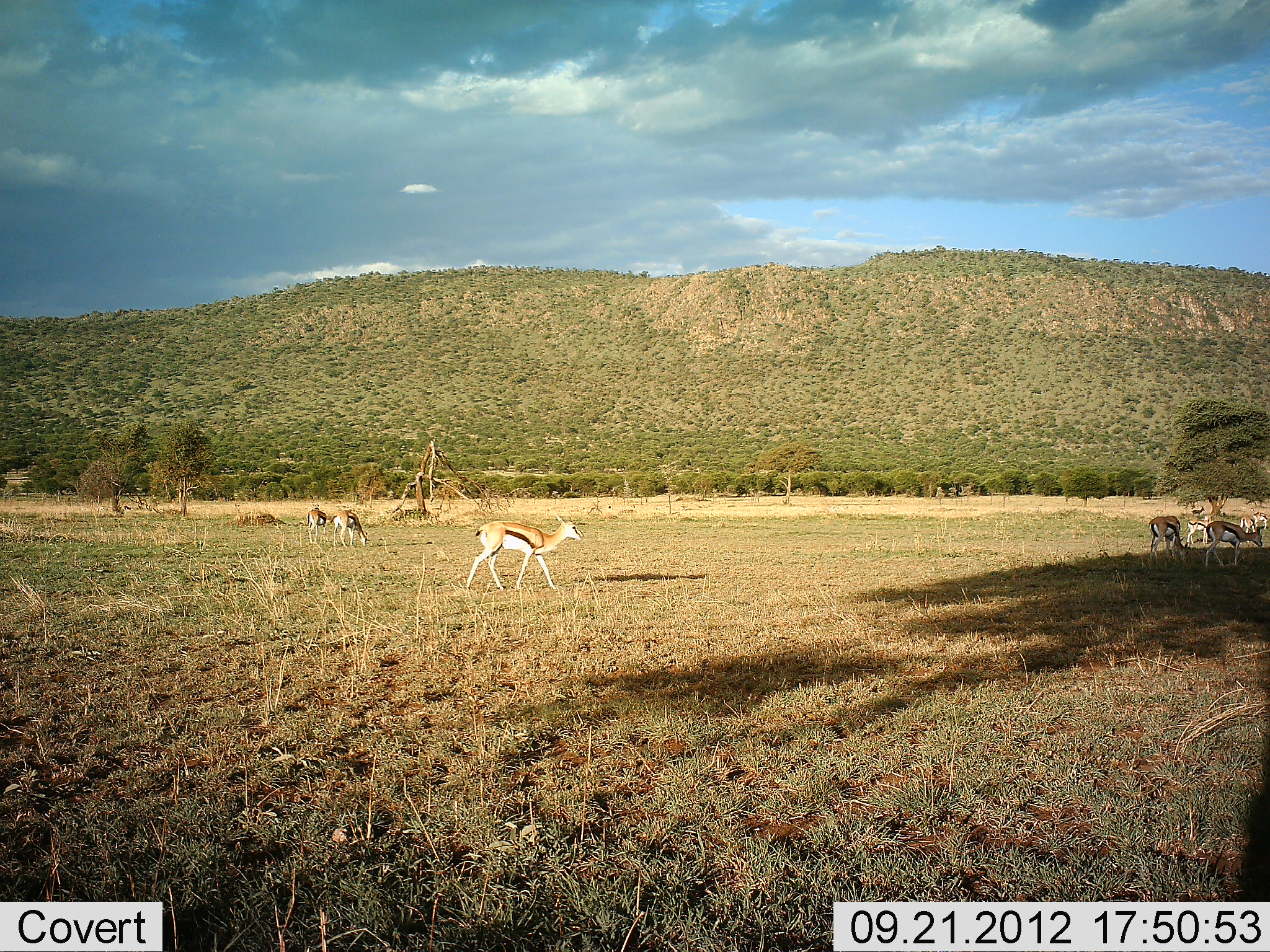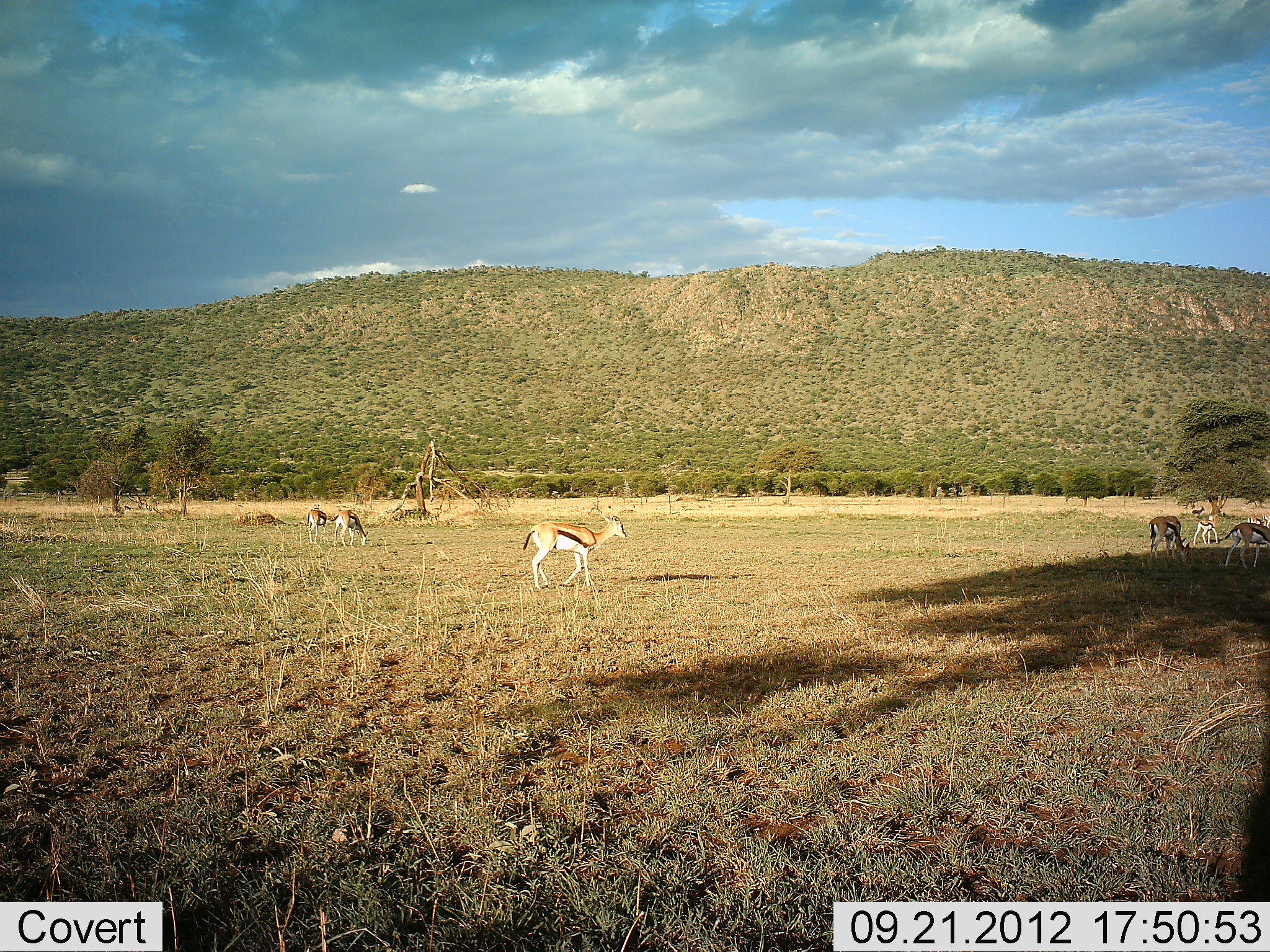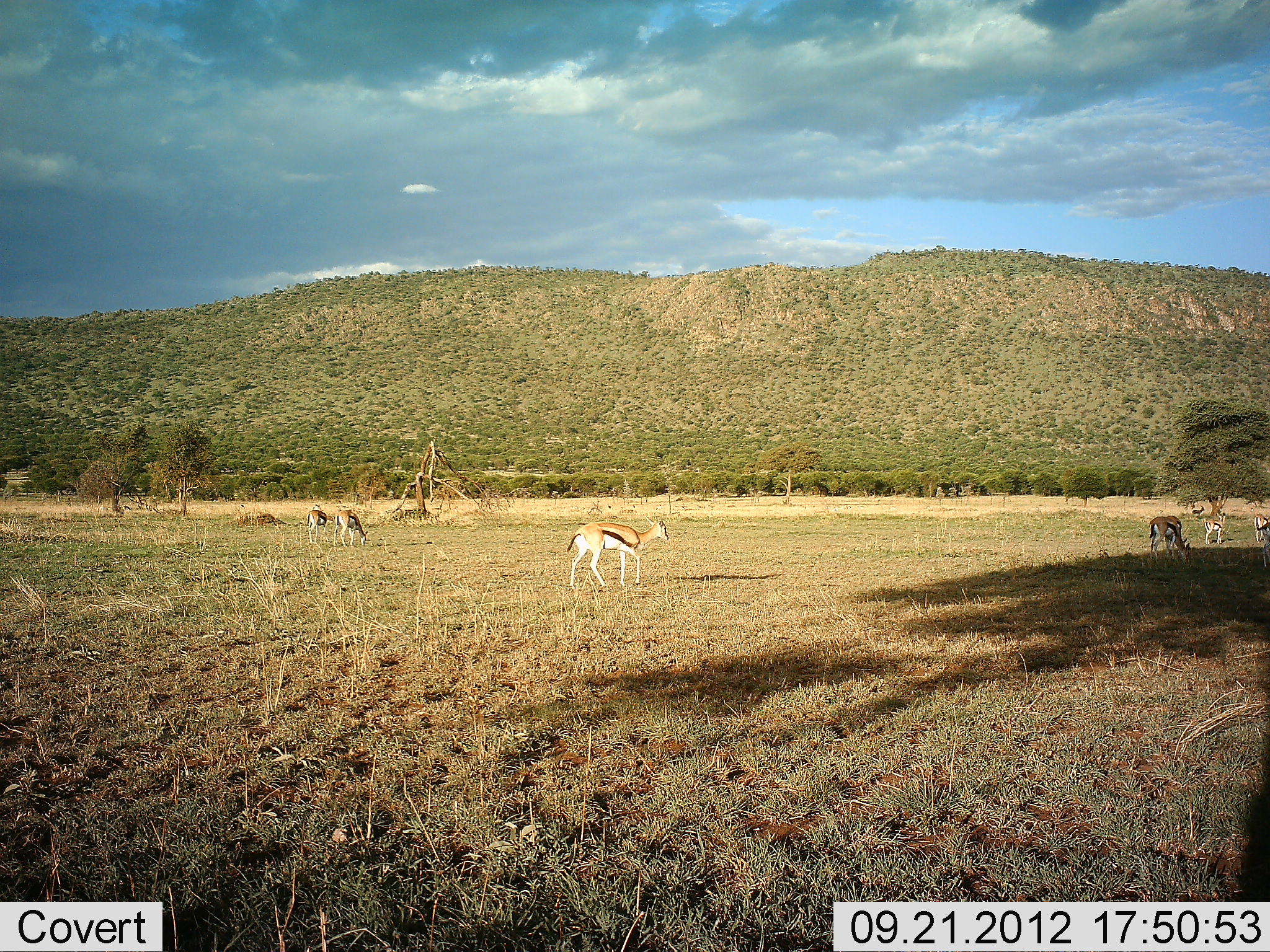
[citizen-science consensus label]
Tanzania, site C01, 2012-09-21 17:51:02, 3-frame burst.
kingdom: Animalia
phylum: Chordata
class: Mammalia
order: Artiodactyla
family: Bovidae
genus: Eudorcas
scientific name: Eudorcas thomsonii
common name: thomson's gazelle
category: gazellethomsons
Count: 8.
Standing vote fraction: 50%.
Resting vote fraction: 10%.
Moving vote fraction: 90%.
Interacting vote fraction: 0%.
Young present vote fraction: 0%.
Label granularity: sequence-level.